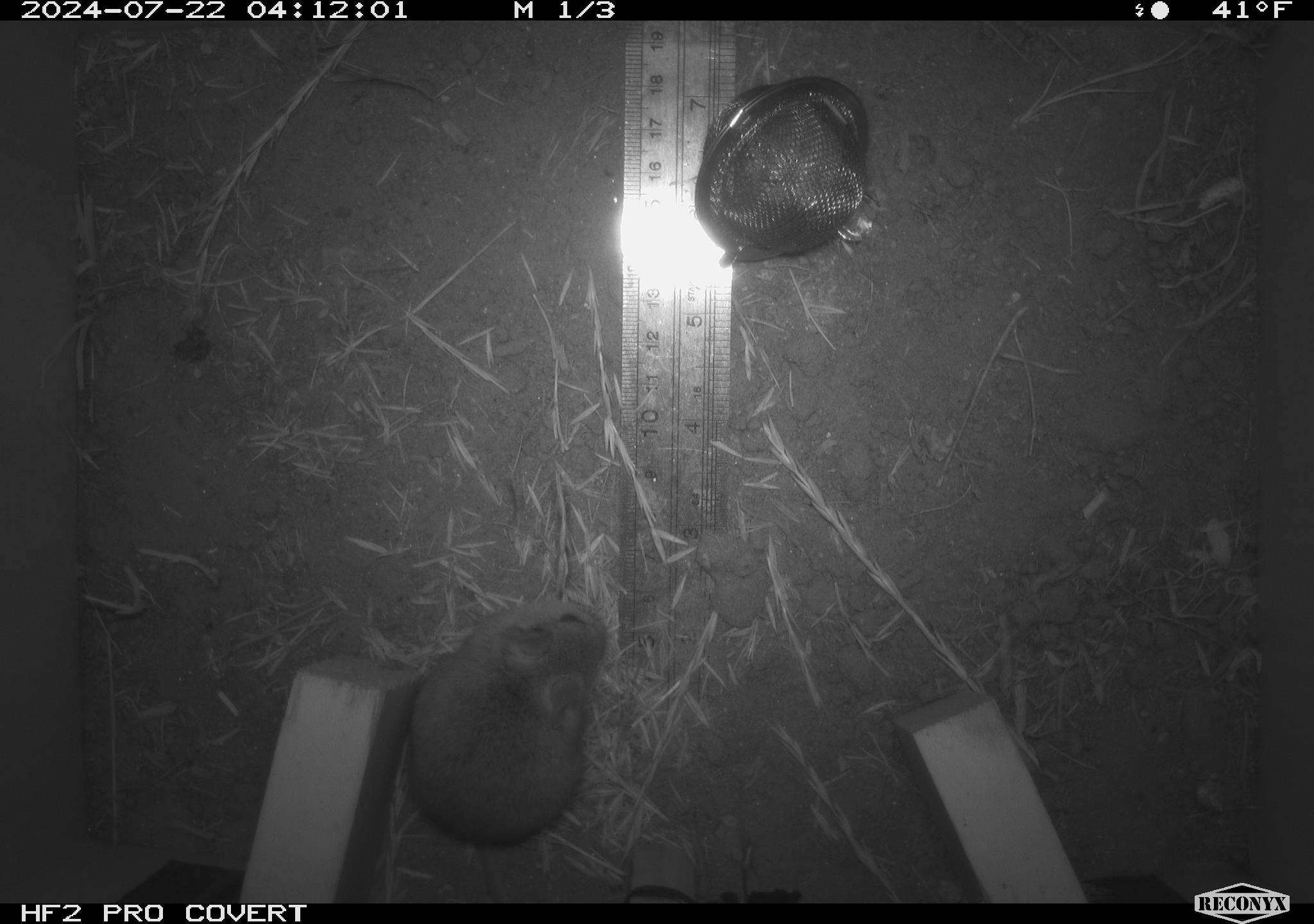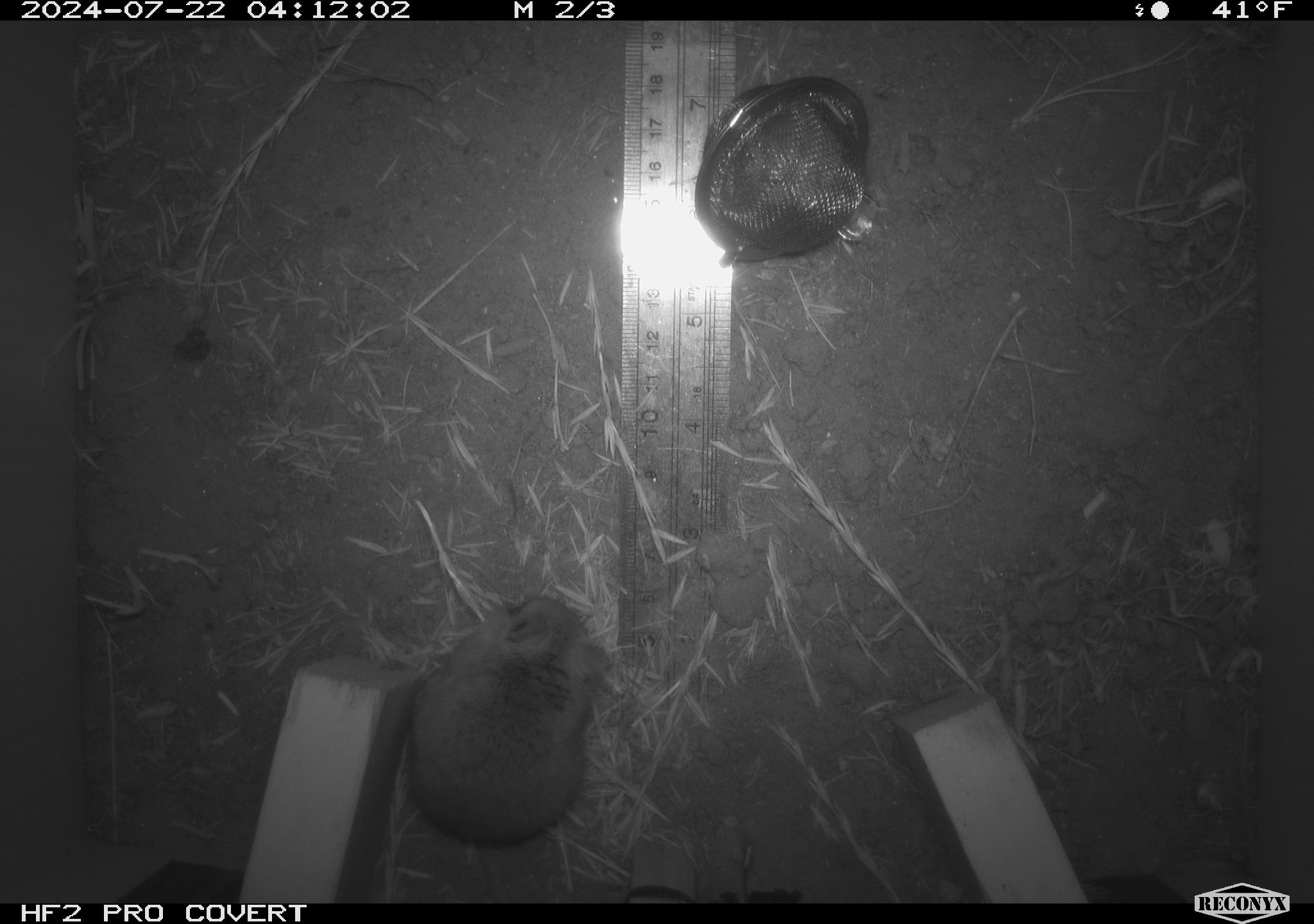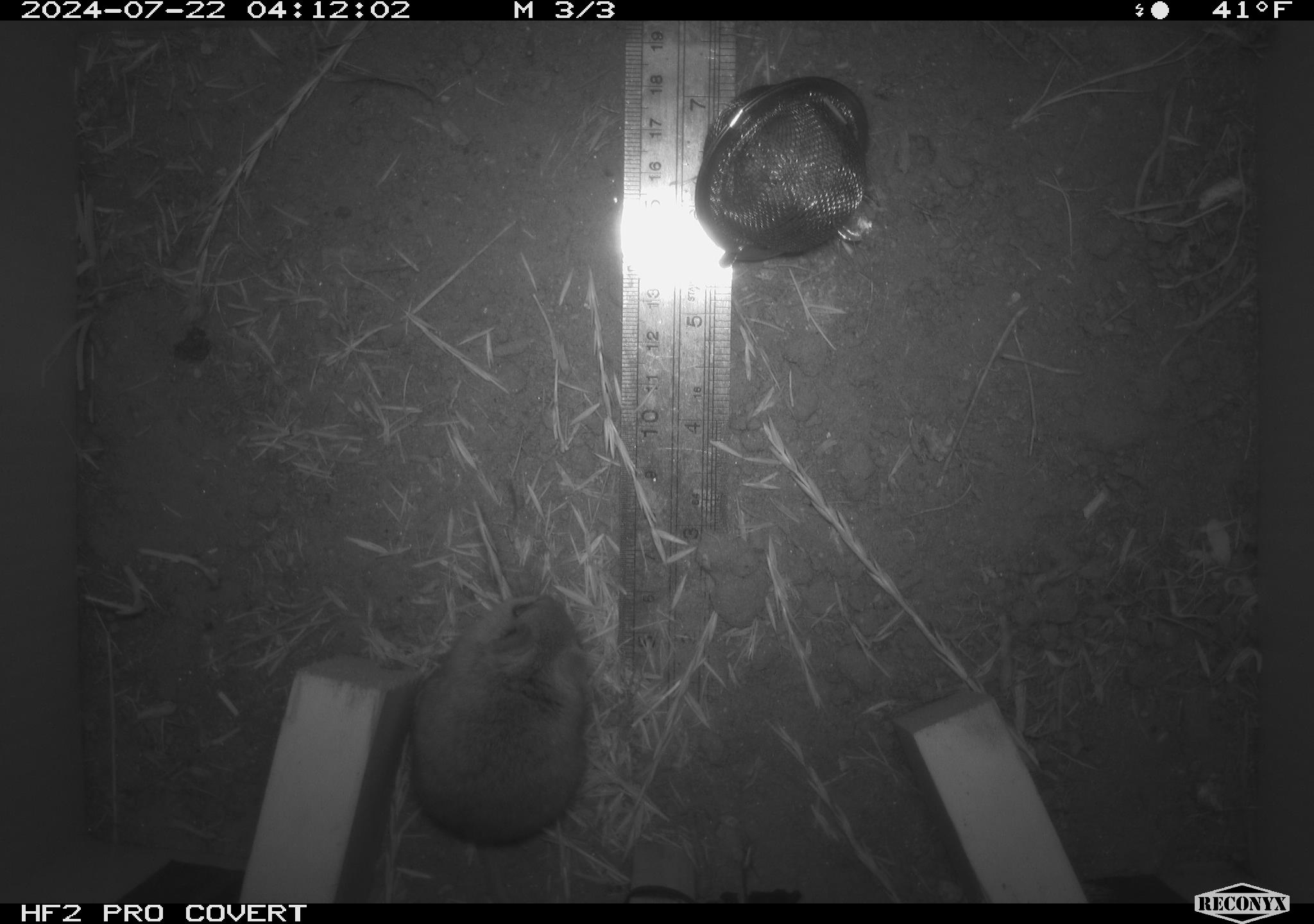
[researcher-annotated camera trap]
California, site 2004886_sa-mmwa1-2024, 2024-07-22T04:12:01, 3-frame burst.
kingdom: Animalia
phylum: Chordata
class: Mammalia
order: Rodentia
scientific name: Rodentia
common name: mouse species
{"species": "mouse species (Rodentia)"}